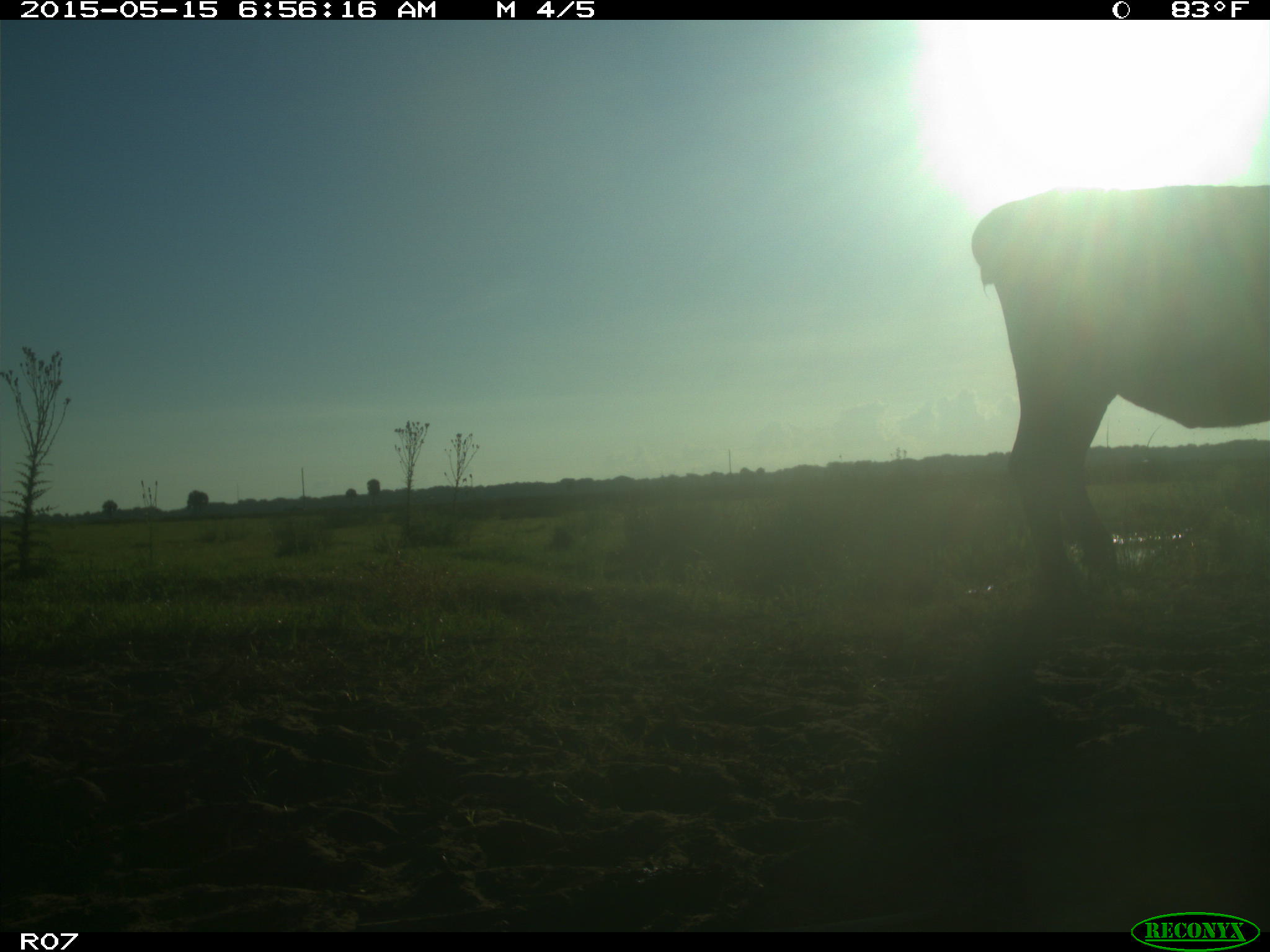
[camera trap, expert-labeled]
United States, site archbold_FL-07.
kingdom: Animalia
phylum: Chordata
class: Mammalia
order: Artiodactyla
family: Bovidae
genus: Bos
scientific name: Bos taurus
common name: domestic cow